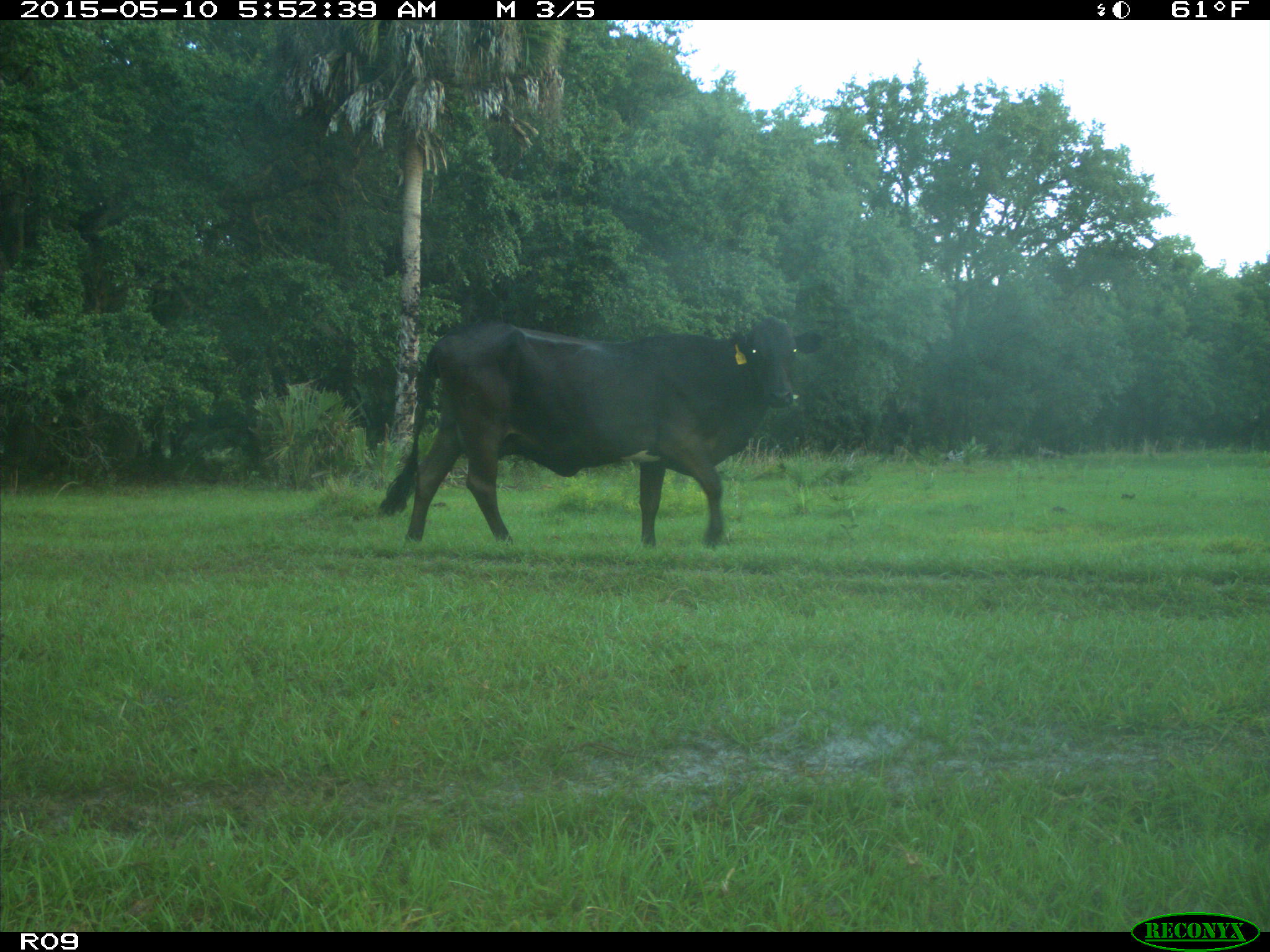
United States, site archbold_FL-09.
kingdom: Animalia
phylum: Chordata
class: Mammalia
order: Artiodactyla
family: Bovidae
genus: Bos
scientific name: Bos taurus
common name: domestic cow